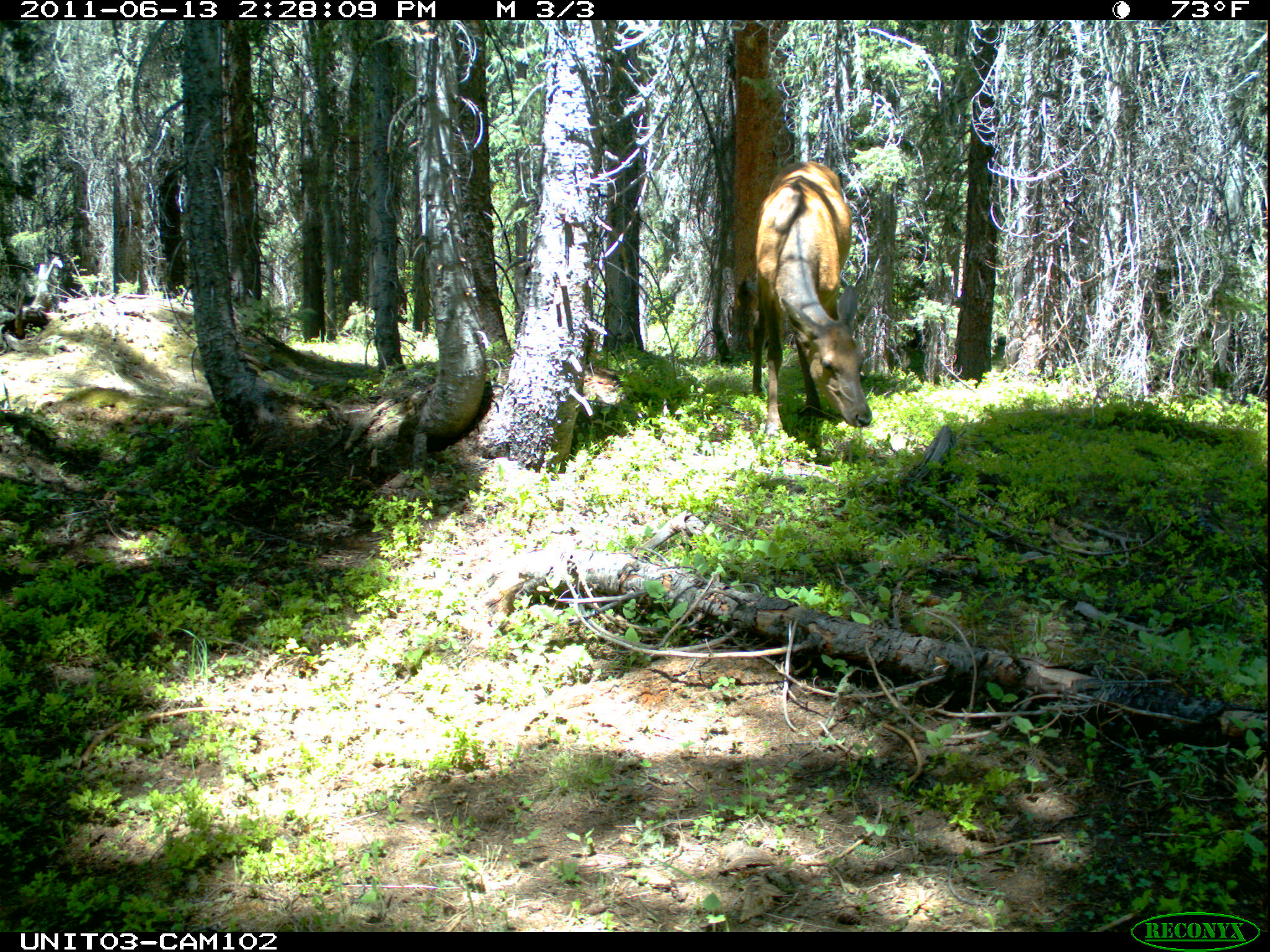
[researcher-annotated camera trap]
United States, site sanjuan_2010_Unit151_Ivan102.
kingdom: Animalia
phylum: Chordata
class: Mammalia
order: Artiodactyla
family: Cervidae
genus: Cervus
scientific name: Cervus elaphus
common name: red deer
Cervus elaphus (red deer).